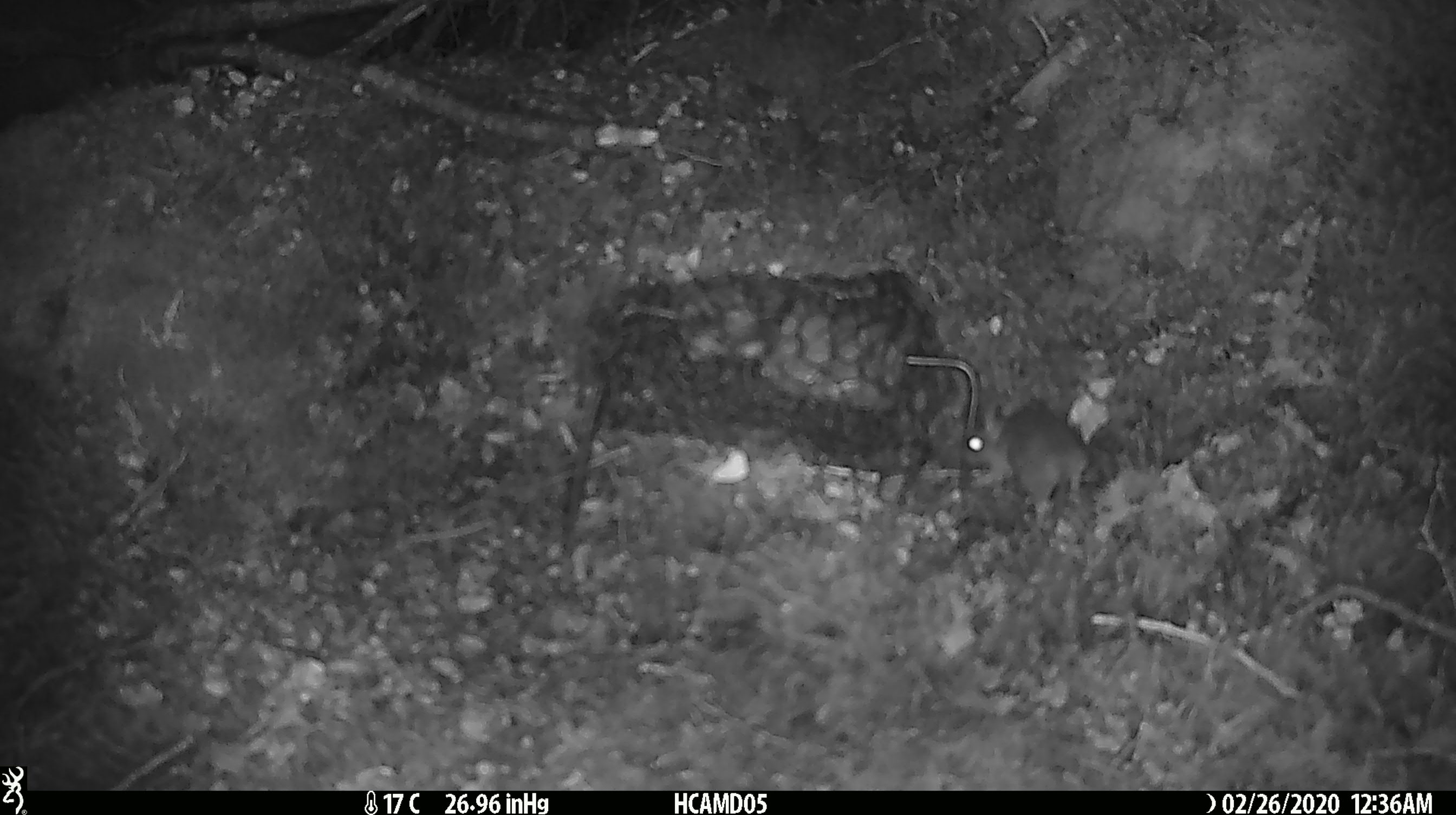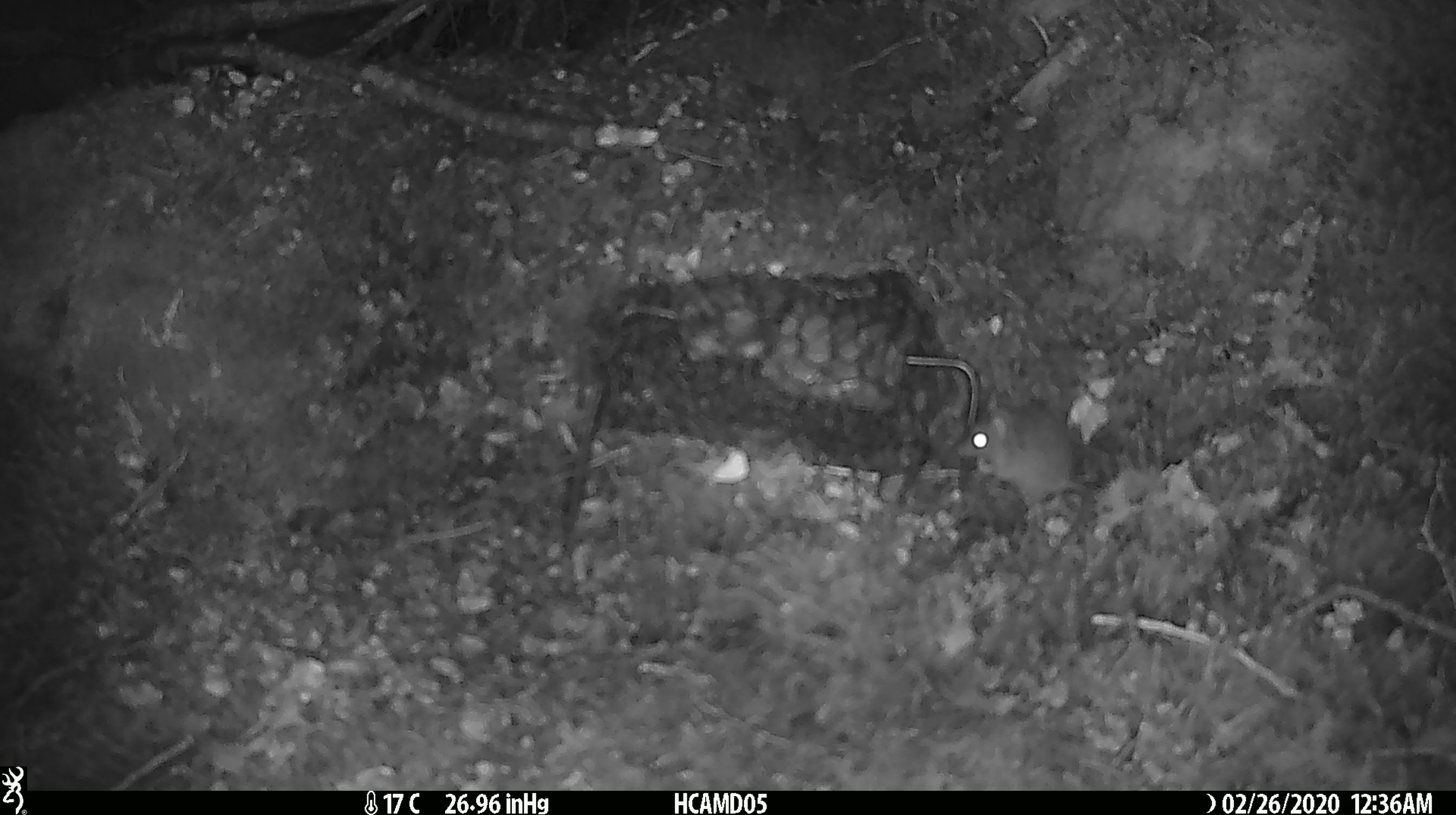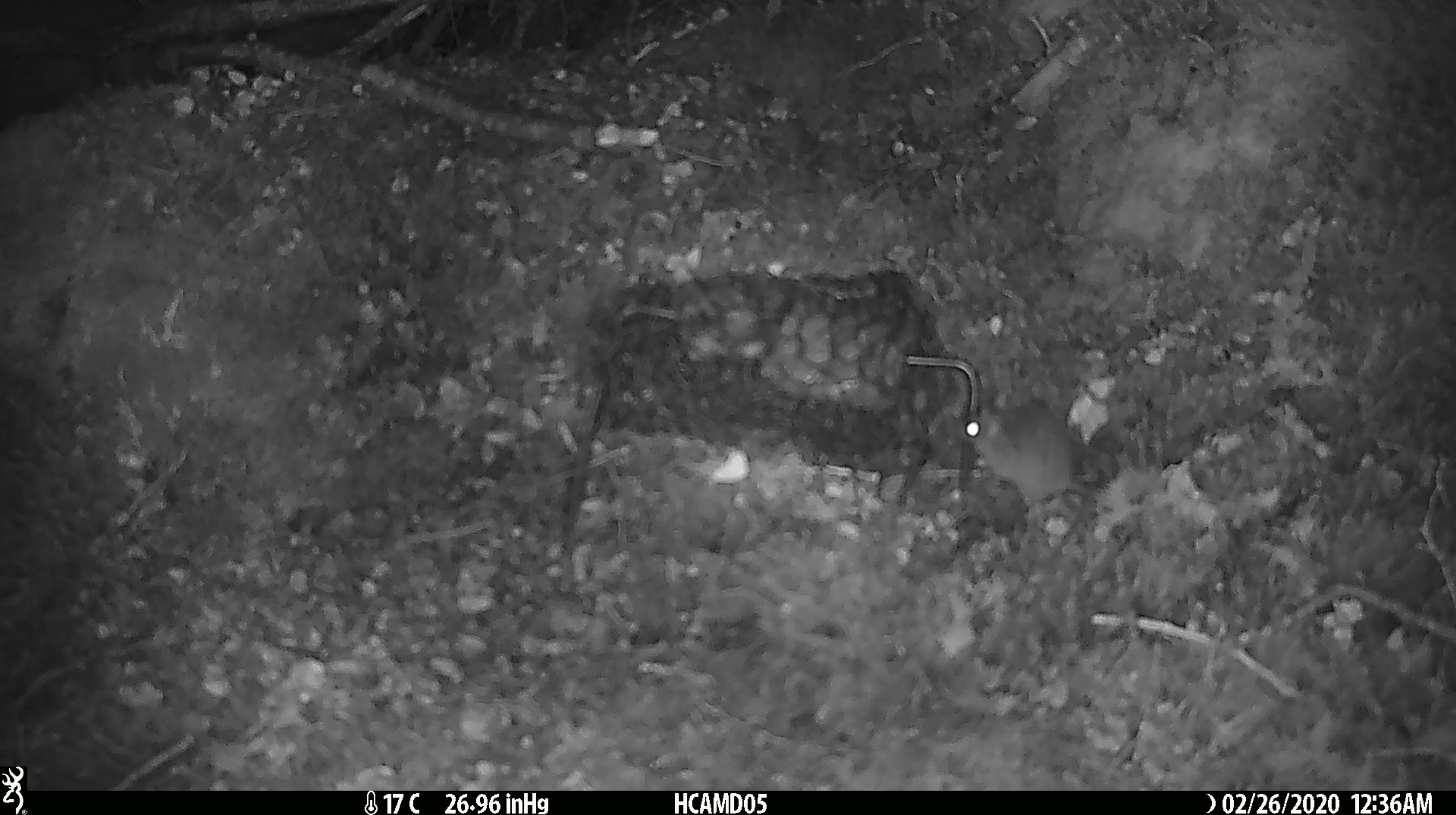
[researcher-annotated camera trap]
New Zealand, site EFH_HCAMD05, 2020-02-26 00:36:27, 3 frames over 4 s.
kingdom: Animalia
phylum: Chordata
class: Mammalia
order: Rodentia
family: Muridae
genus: Mus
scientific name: Mus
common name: mouse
Mouse (Mus).